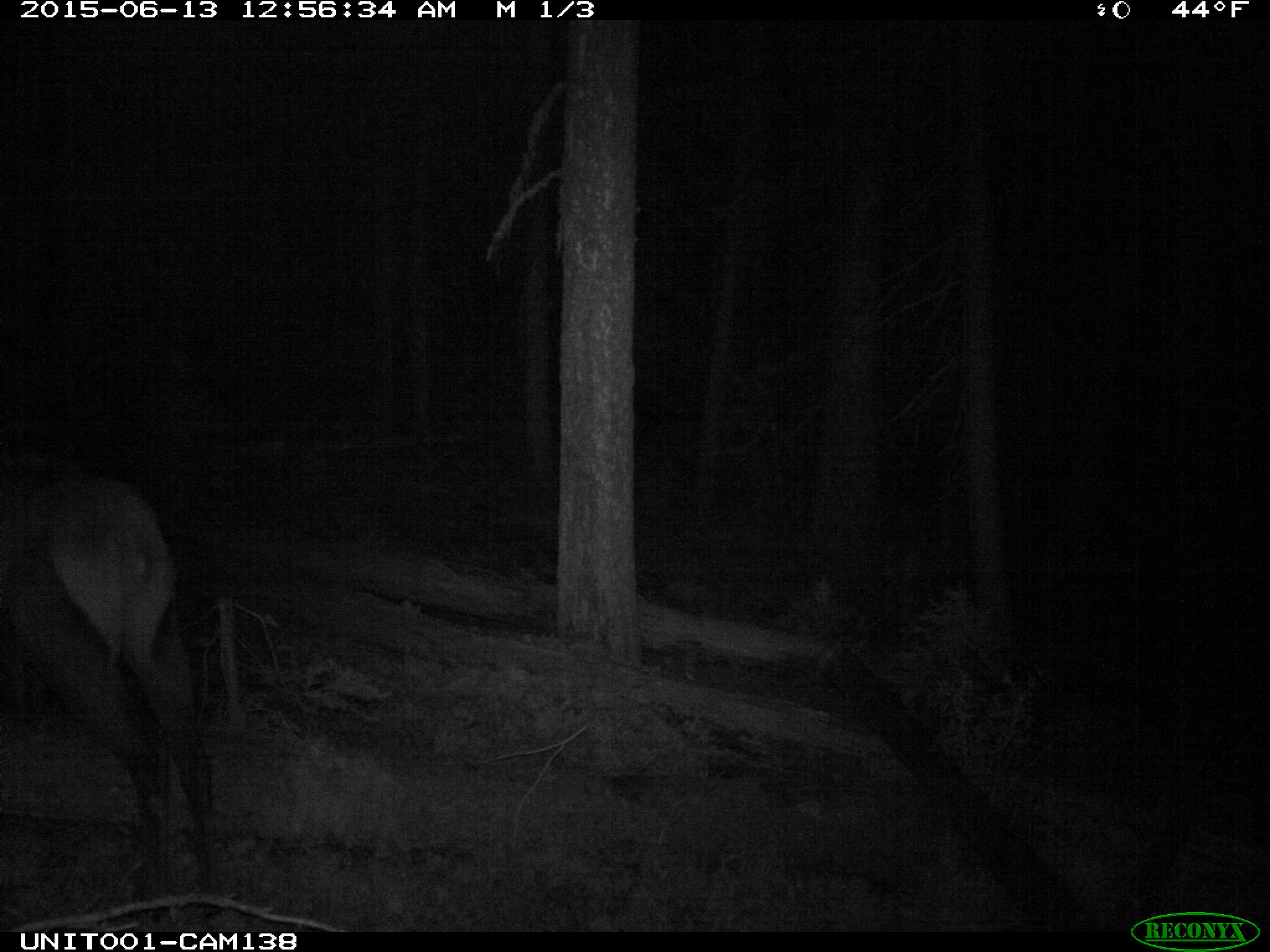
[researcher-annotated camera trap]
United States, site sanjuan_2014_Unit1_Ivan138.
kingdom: Animalia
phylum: Chordata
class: Mammalia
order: Artiodactyla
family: Cervidae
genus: Cervus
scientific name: Cervus elaphus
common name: red deer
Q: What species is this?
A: Cervus elaphus (red deer).